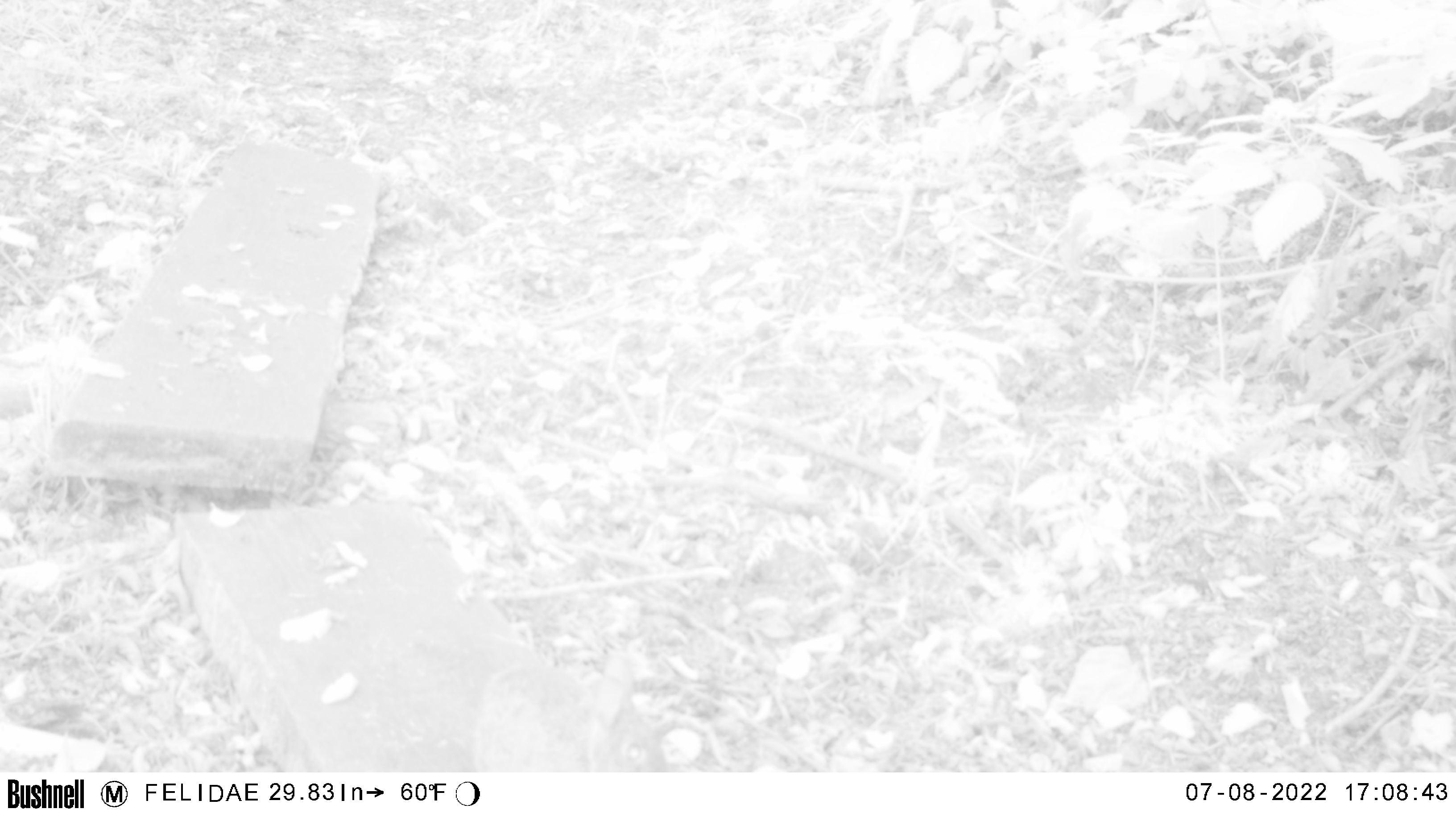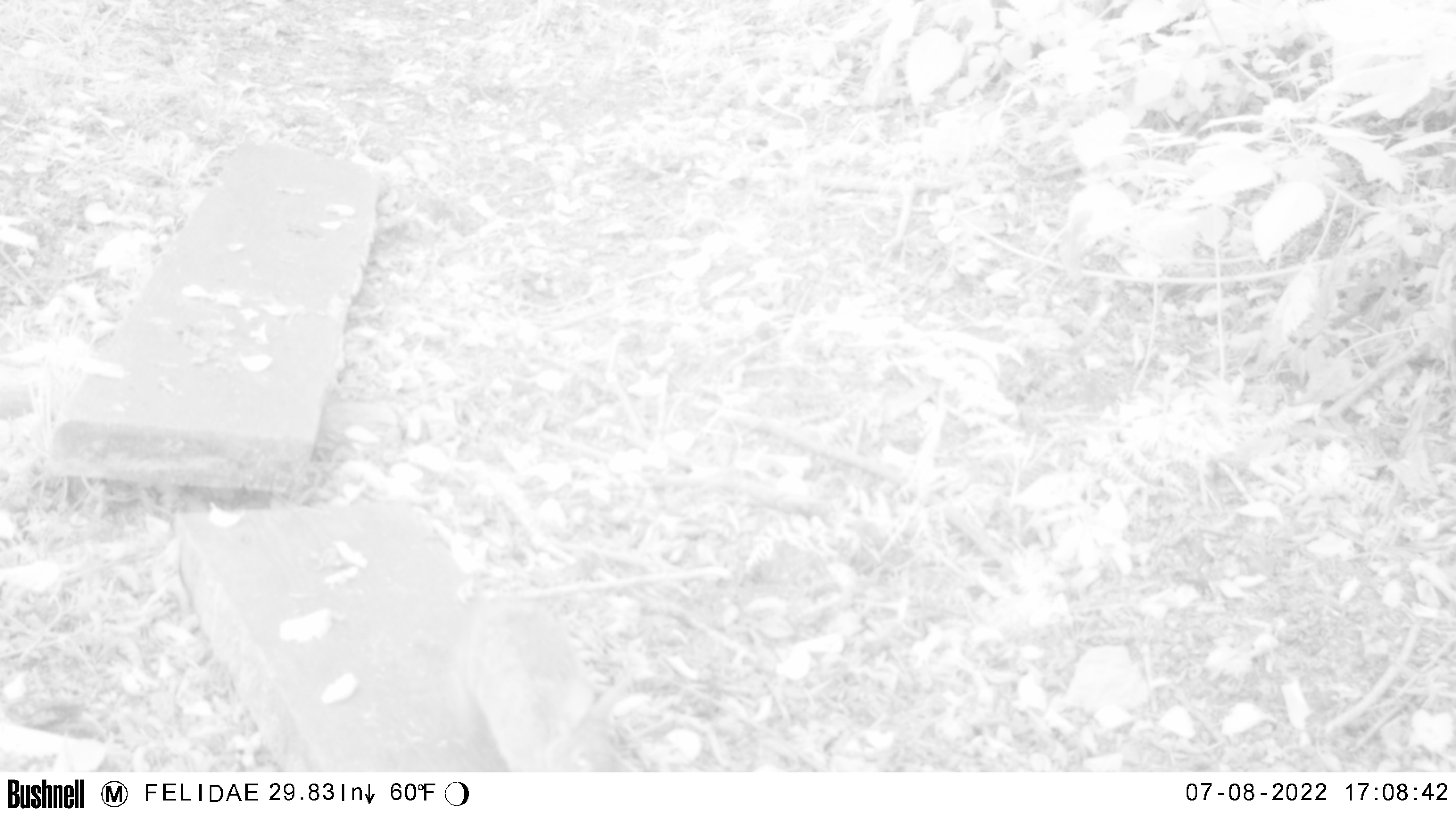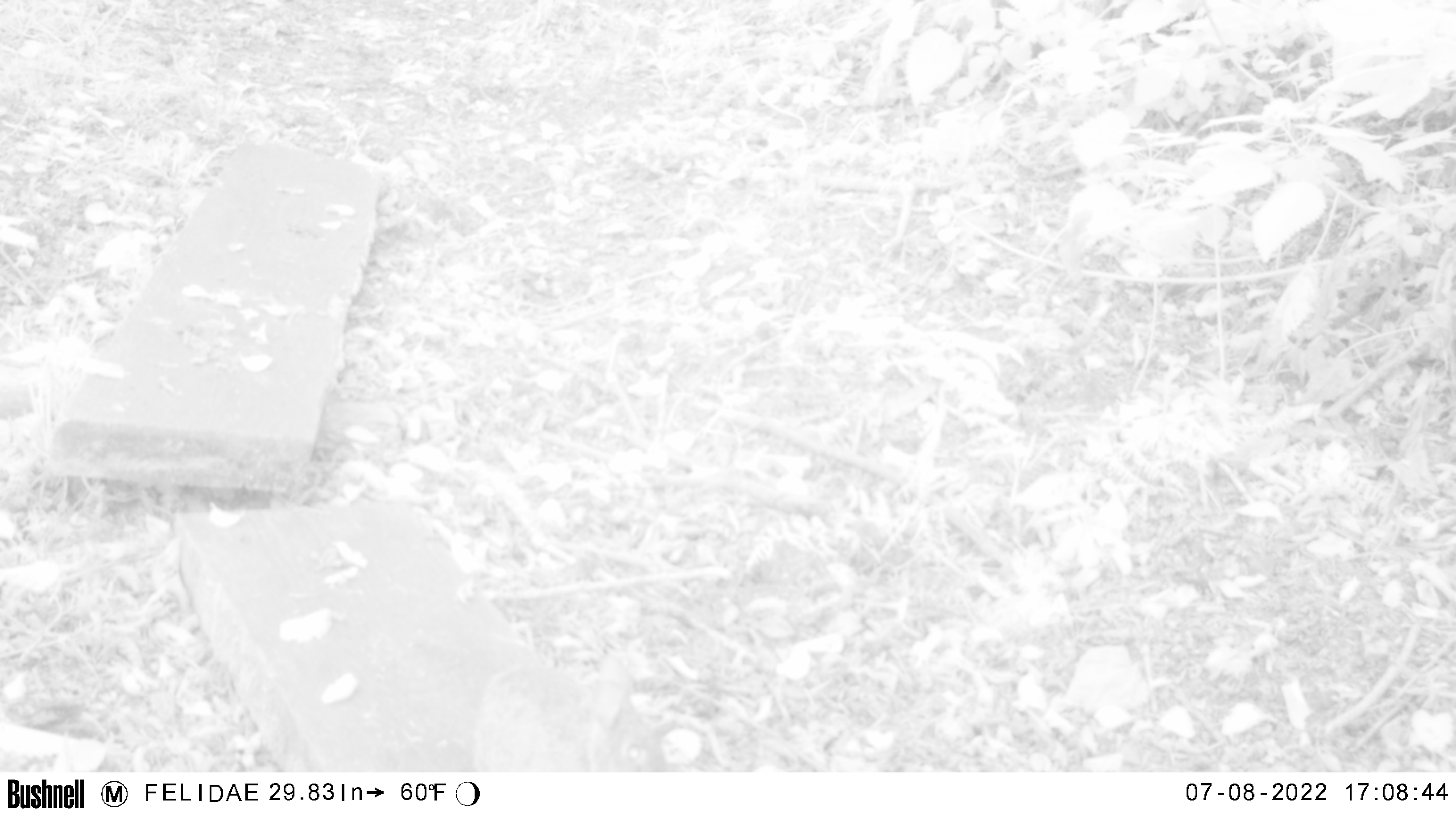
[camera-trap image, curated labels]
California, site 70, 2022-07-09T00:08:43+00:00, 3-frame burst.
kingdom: Animalia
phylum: Chordata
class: Mammalia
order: Lagomorpha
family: Leporidae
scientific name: Leporidae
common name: rabbit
Rabbit (Leporidae).